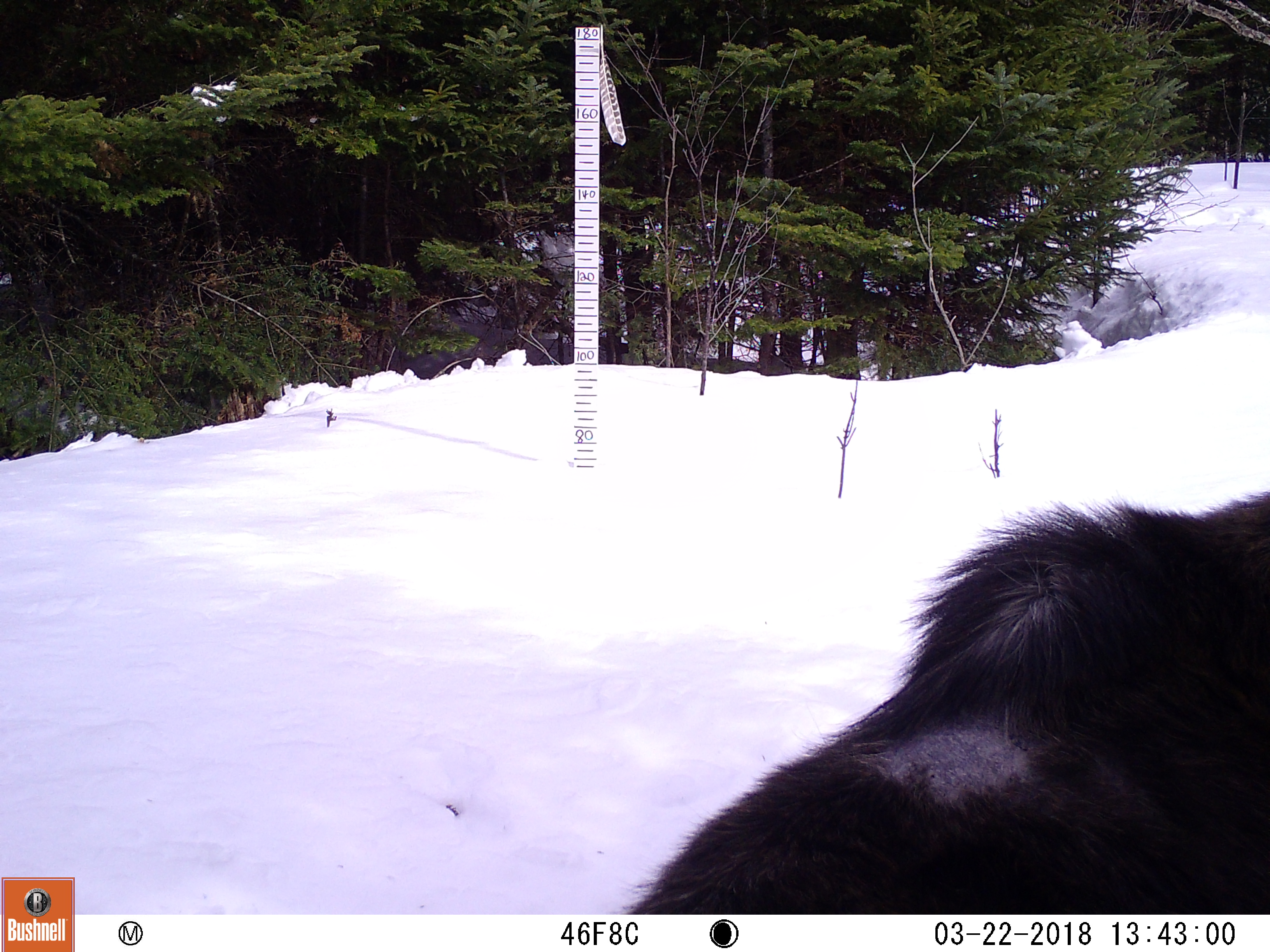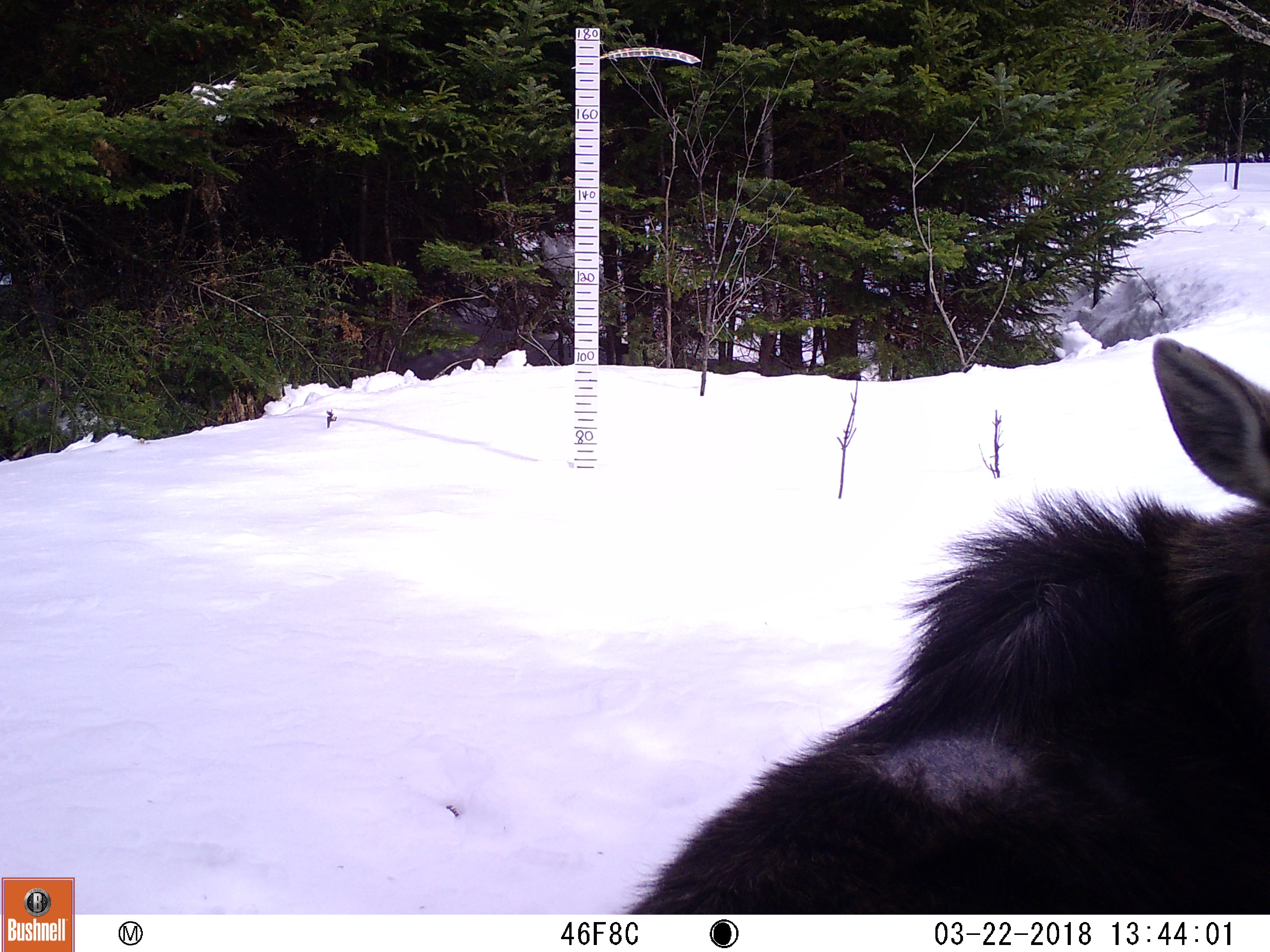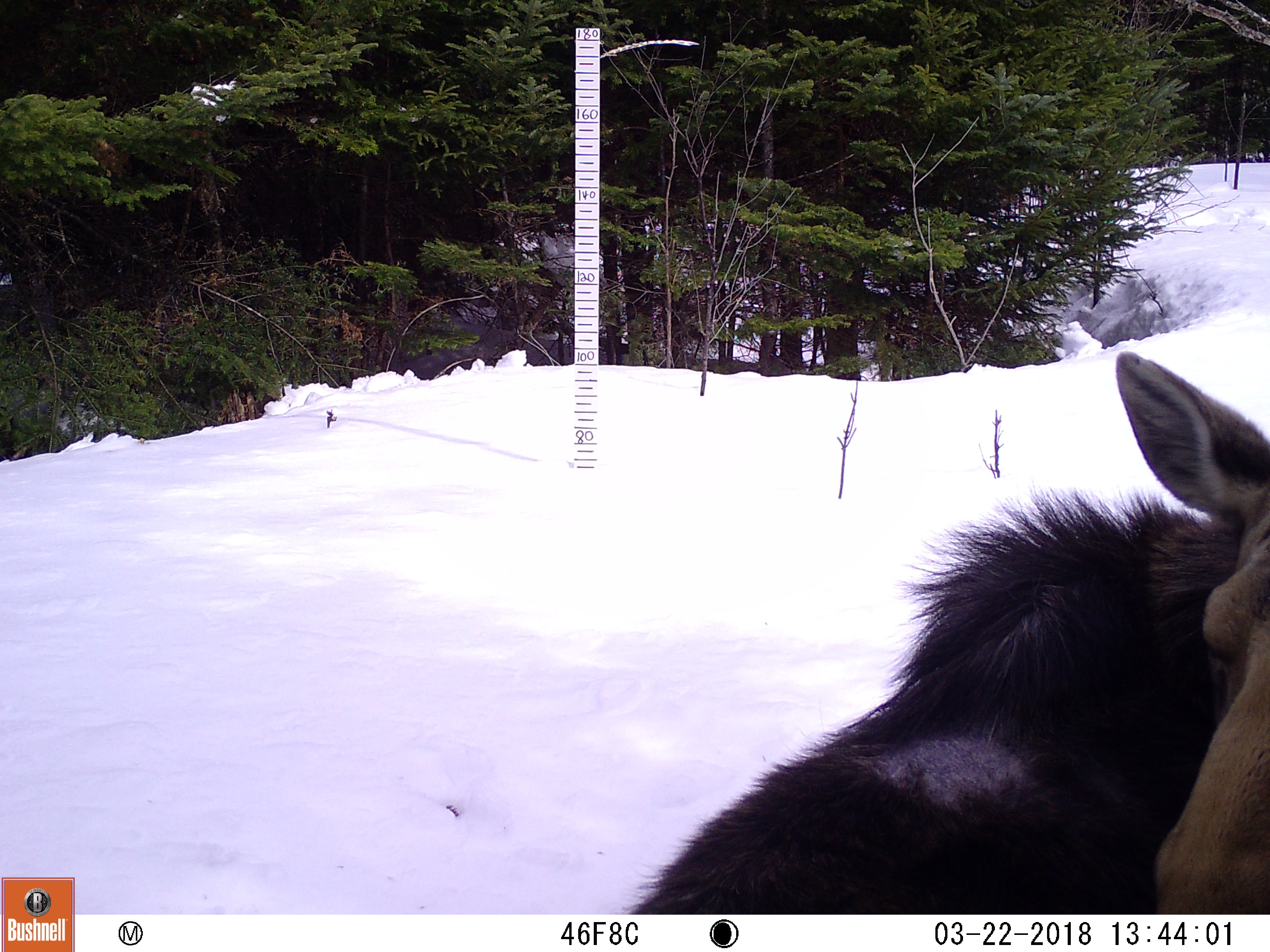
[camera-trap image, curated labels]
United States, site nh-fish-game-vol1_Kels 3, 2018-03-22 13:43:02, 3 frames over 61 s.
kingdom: Animalia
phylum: Chordata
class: Mammalia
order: Artiodactyla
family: Cervidae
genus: Alces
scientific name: Alces alces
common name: moose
Moose (Alces alces).